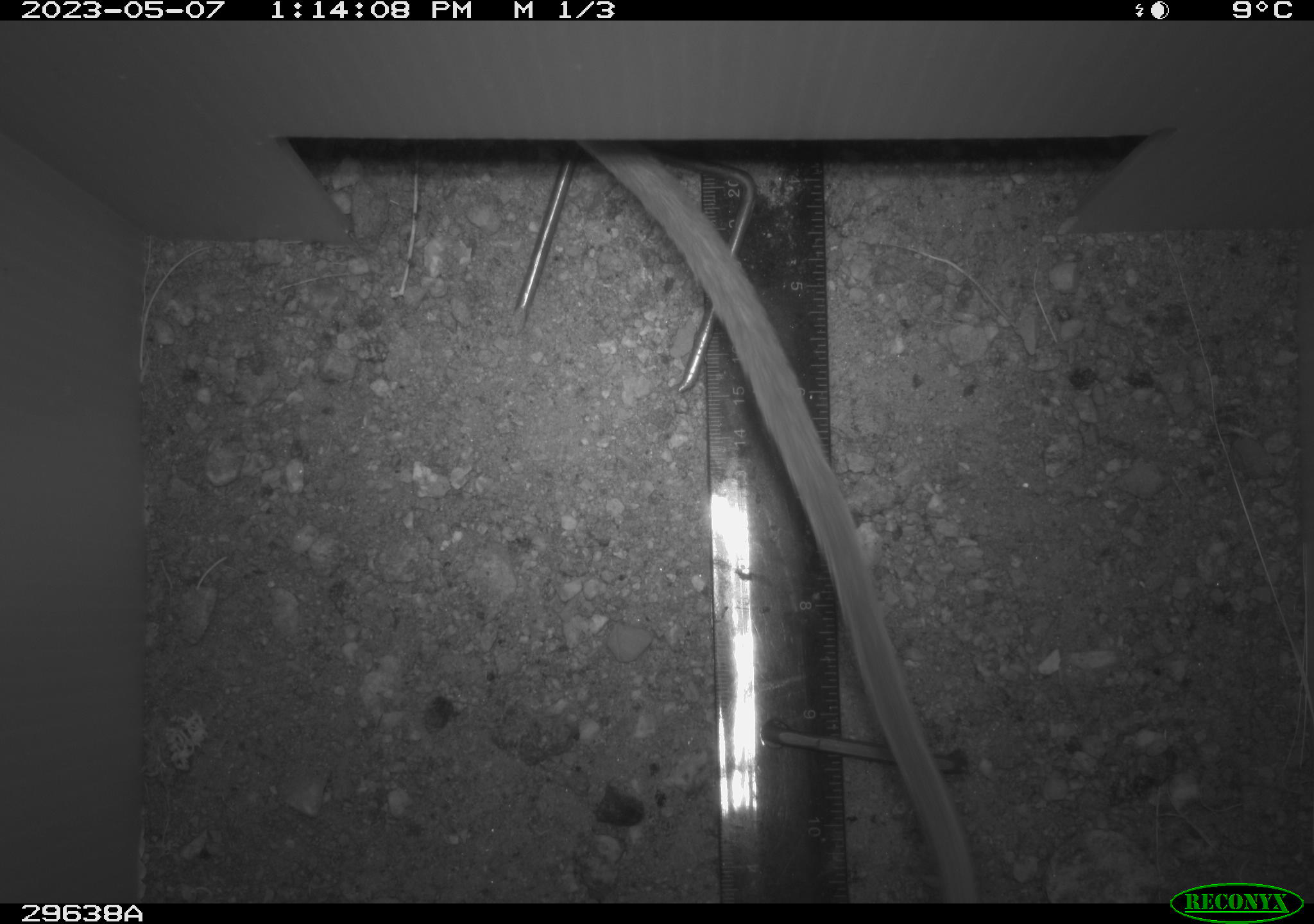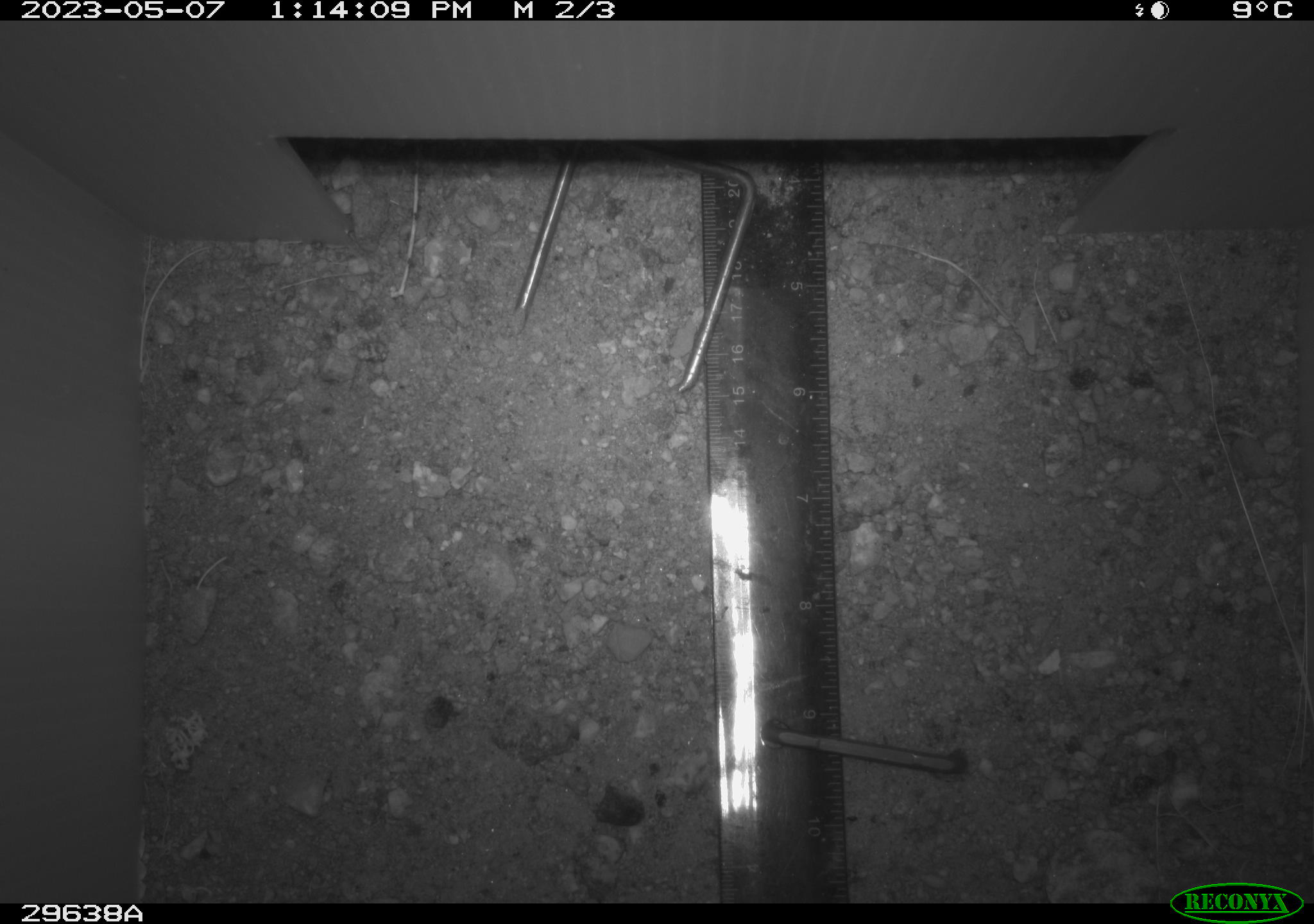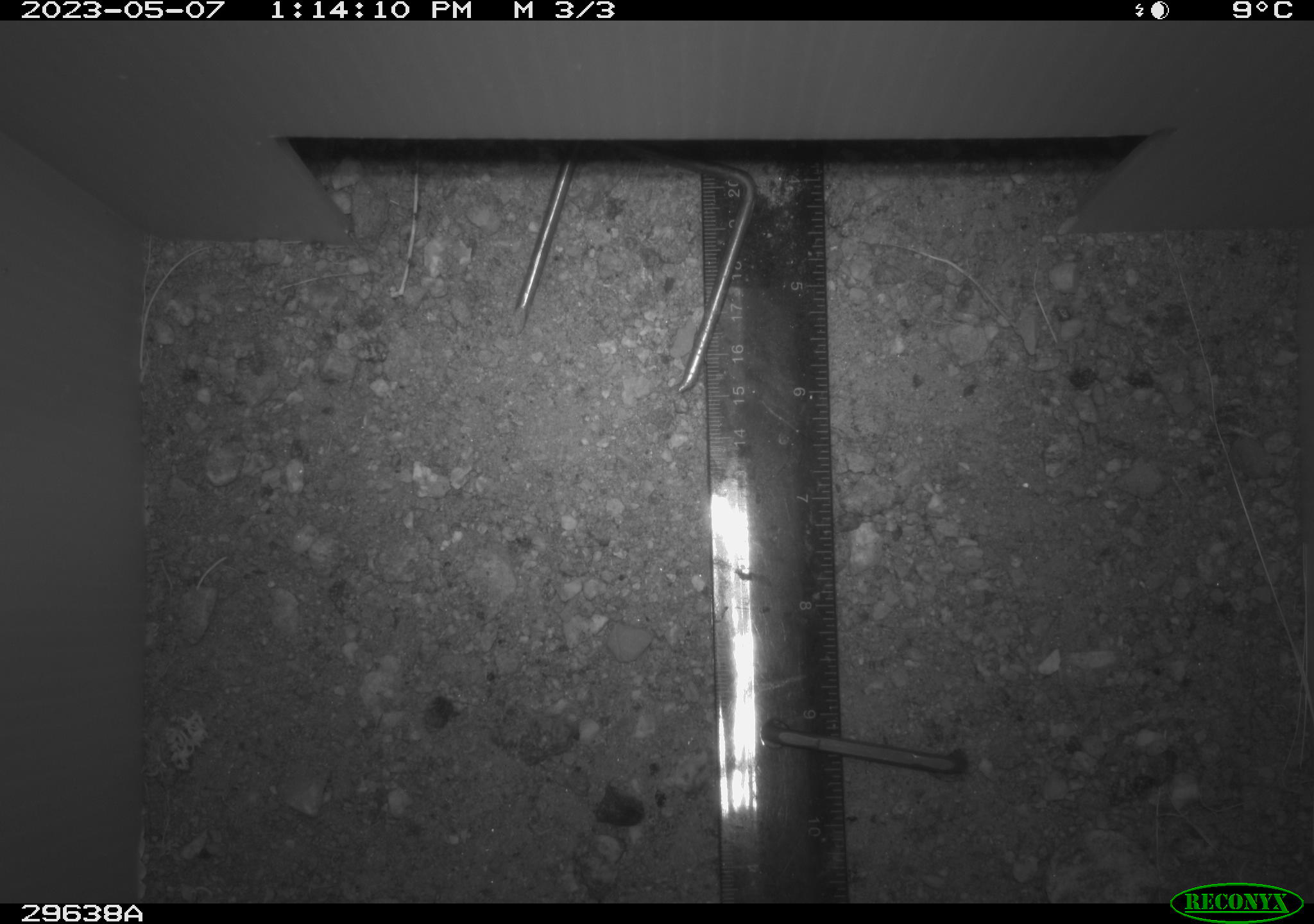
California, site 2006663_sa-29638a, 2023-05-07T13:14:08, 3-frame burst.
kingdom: Animalia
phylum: Chordata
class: Mammalia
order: Rodentia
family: Cricetidae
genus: Neotoma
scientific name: Neotoma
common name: pack rat or woodrat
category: neotoma species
Neotoma species (pack rat or woodrat) (Neotoma).